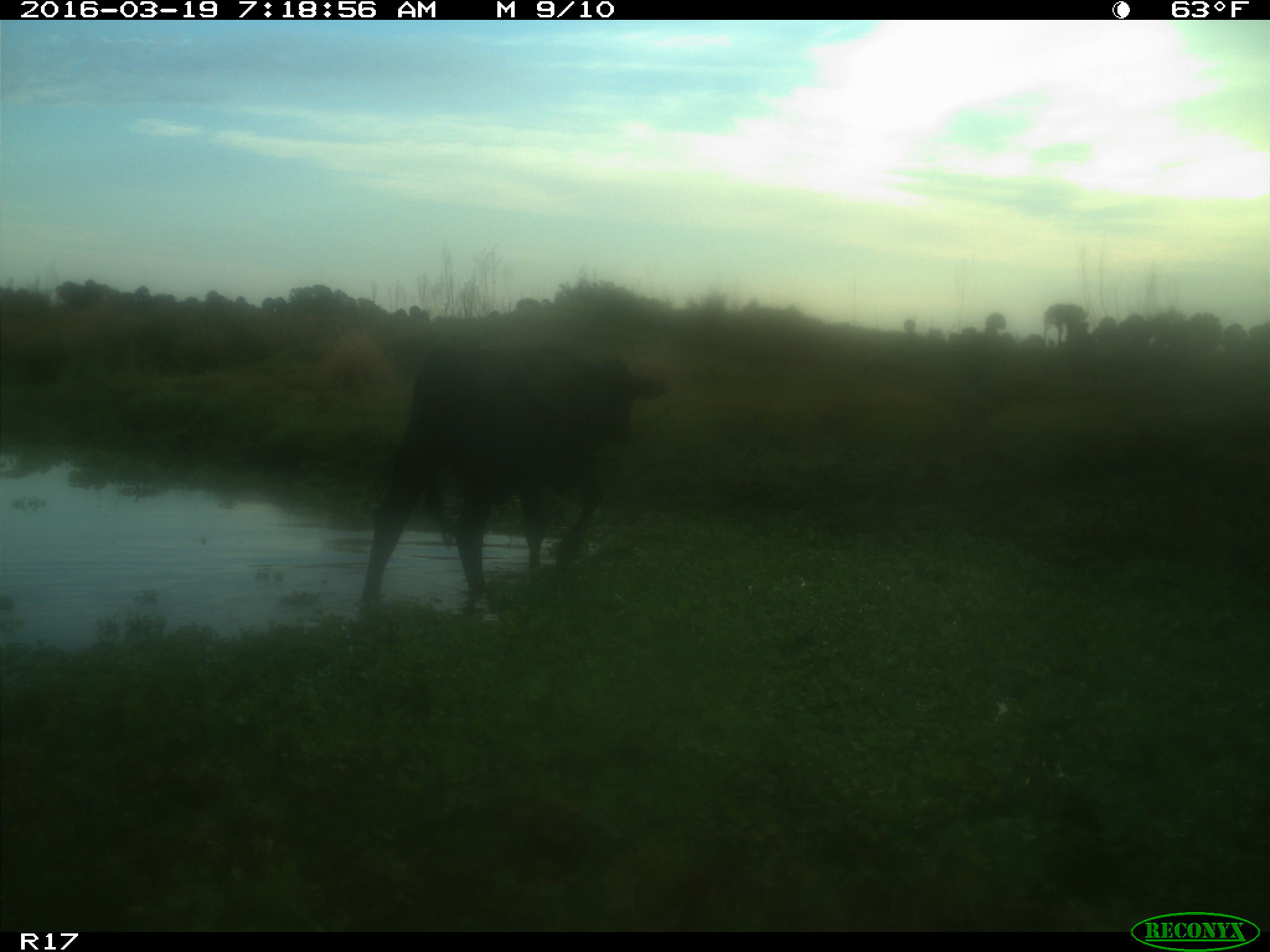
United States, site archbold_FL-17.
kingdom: Animalia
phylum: Chordata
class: Mammalia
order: Artiodactyla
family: Bovidae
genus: Bos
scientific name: Bos taurus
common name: domestic cow